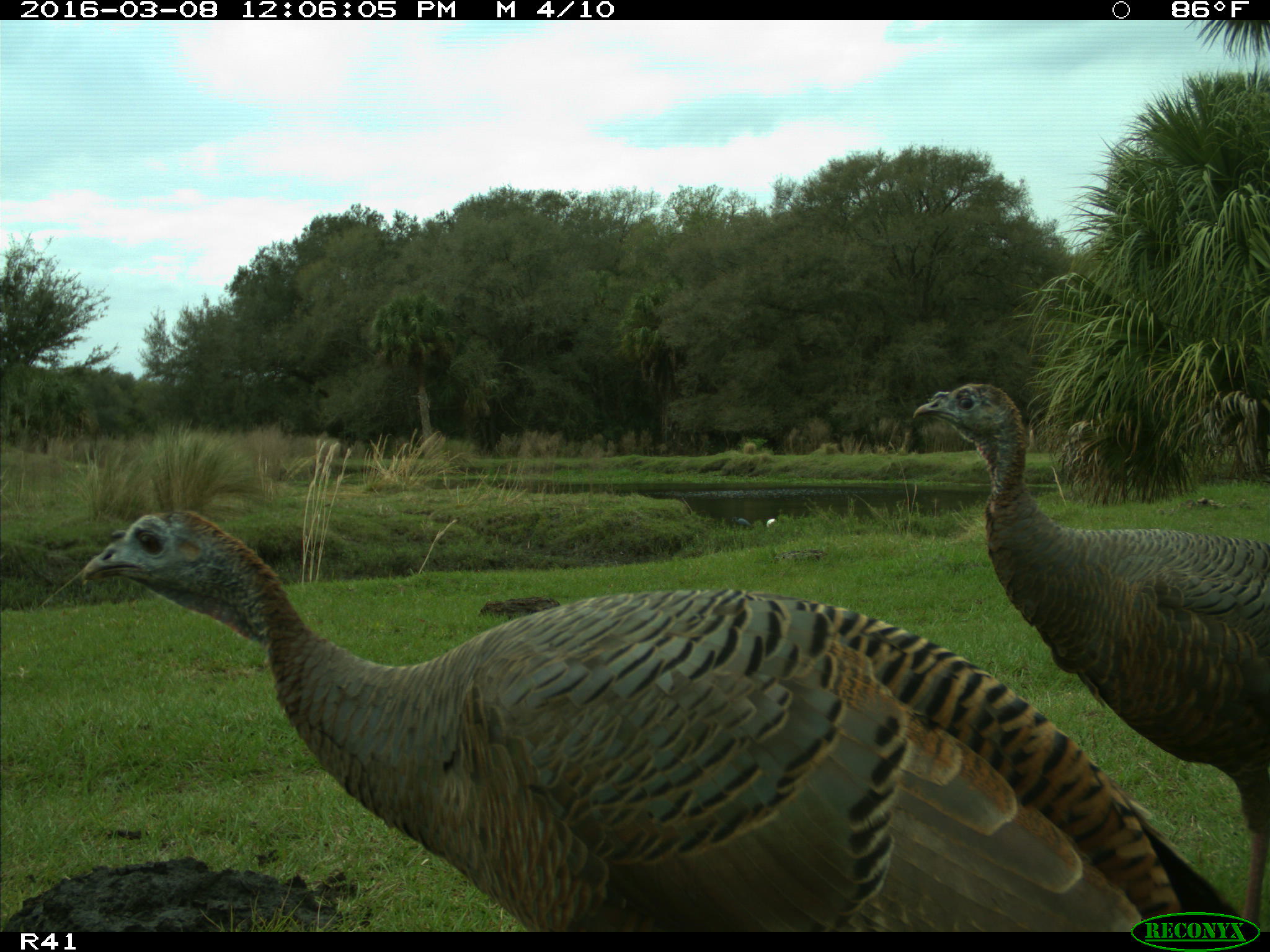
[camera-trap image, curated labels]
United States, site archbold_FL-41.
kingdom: Animalia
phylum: Chordata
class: Aves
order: Galliformes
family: Phasianidae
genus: Meleagris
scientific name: Meleagris gallopavo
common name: wild turkey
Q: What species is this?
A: Meleagris gallopavo (wild turkey).